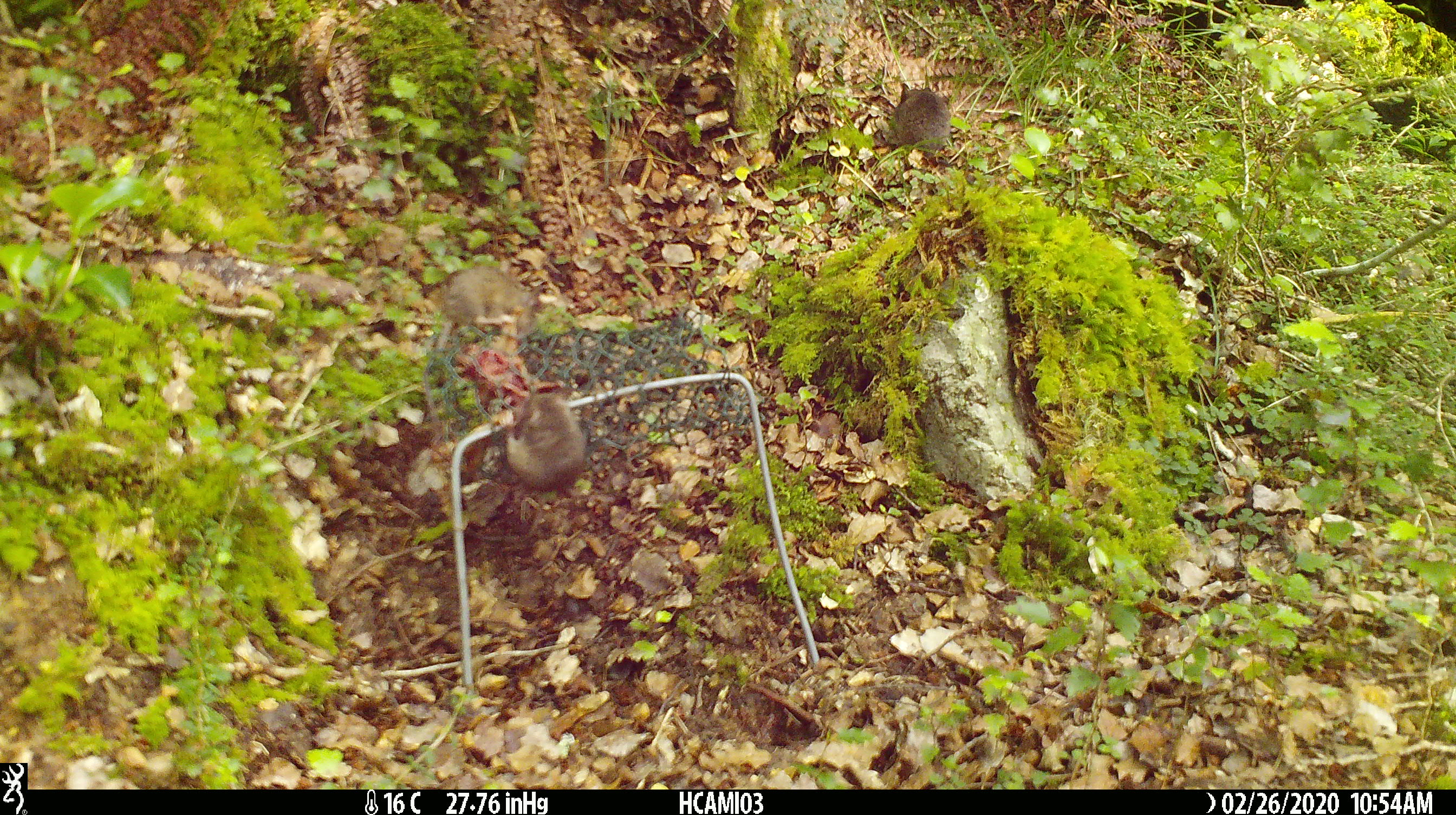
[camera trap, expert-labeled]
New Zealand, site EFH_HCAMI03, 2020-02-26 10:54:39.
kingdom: Animalia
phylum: Chordata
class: Mammalia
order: Rodentia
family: Muridae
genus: Mus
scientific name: Mus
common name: mouse